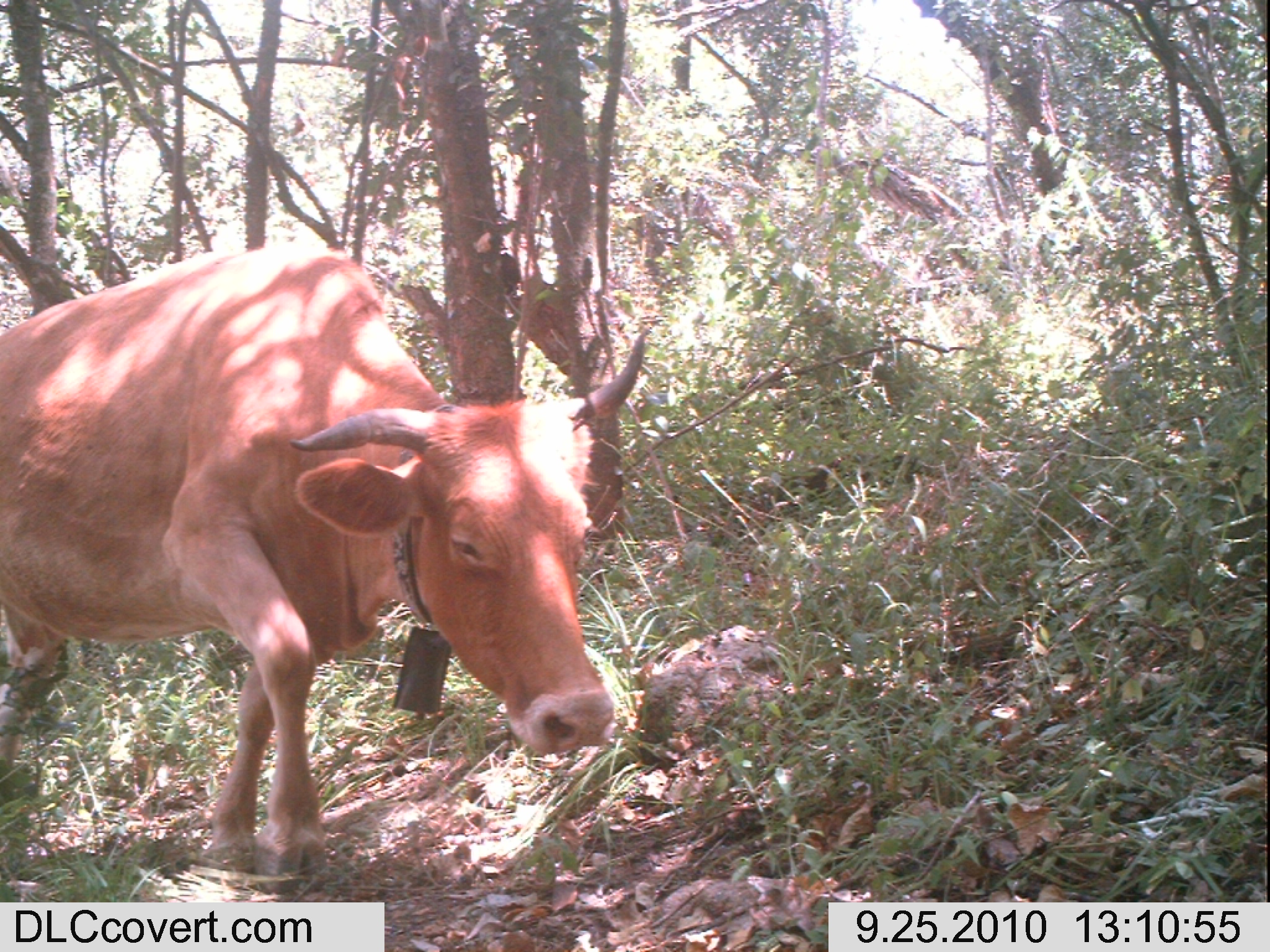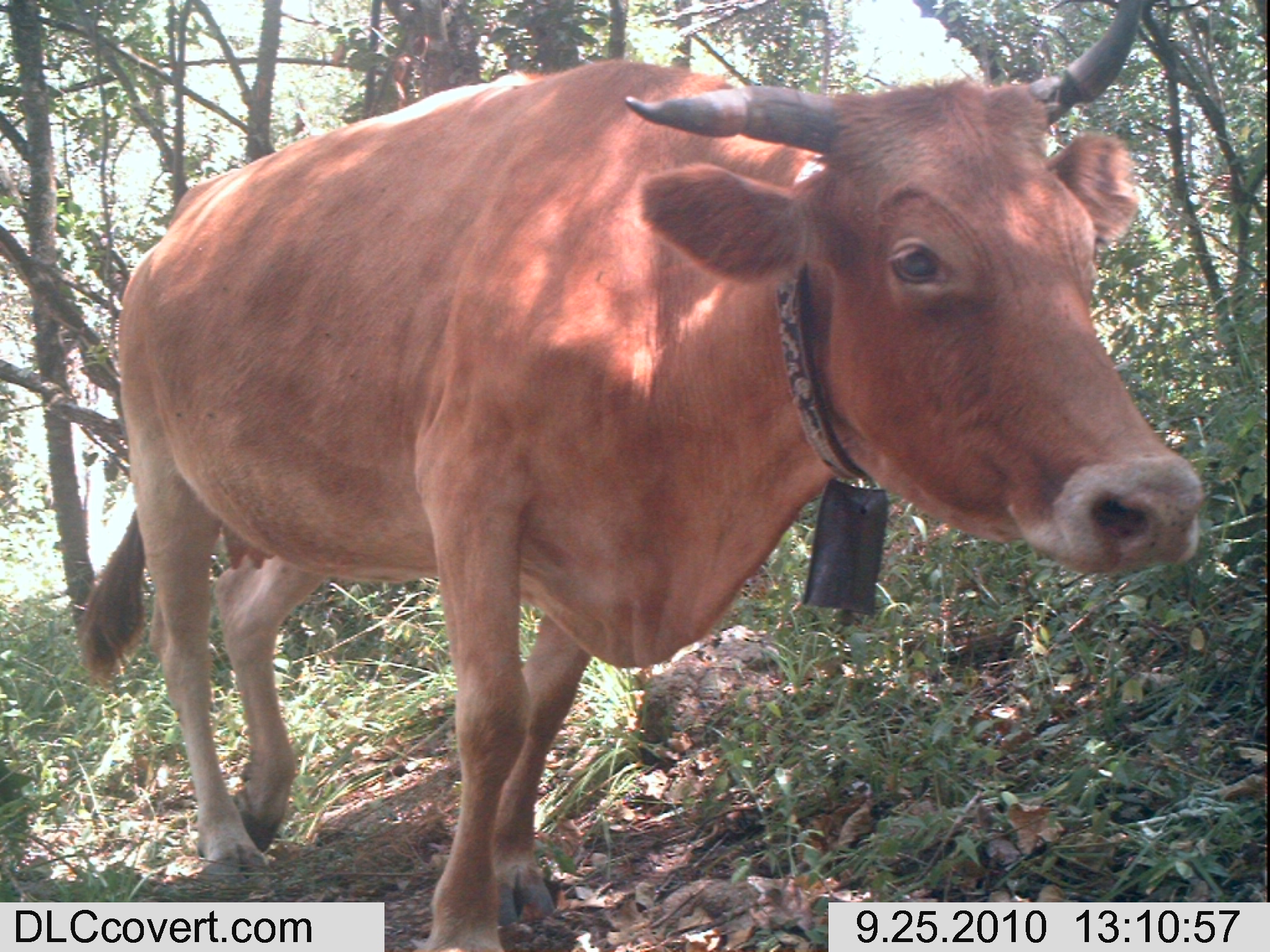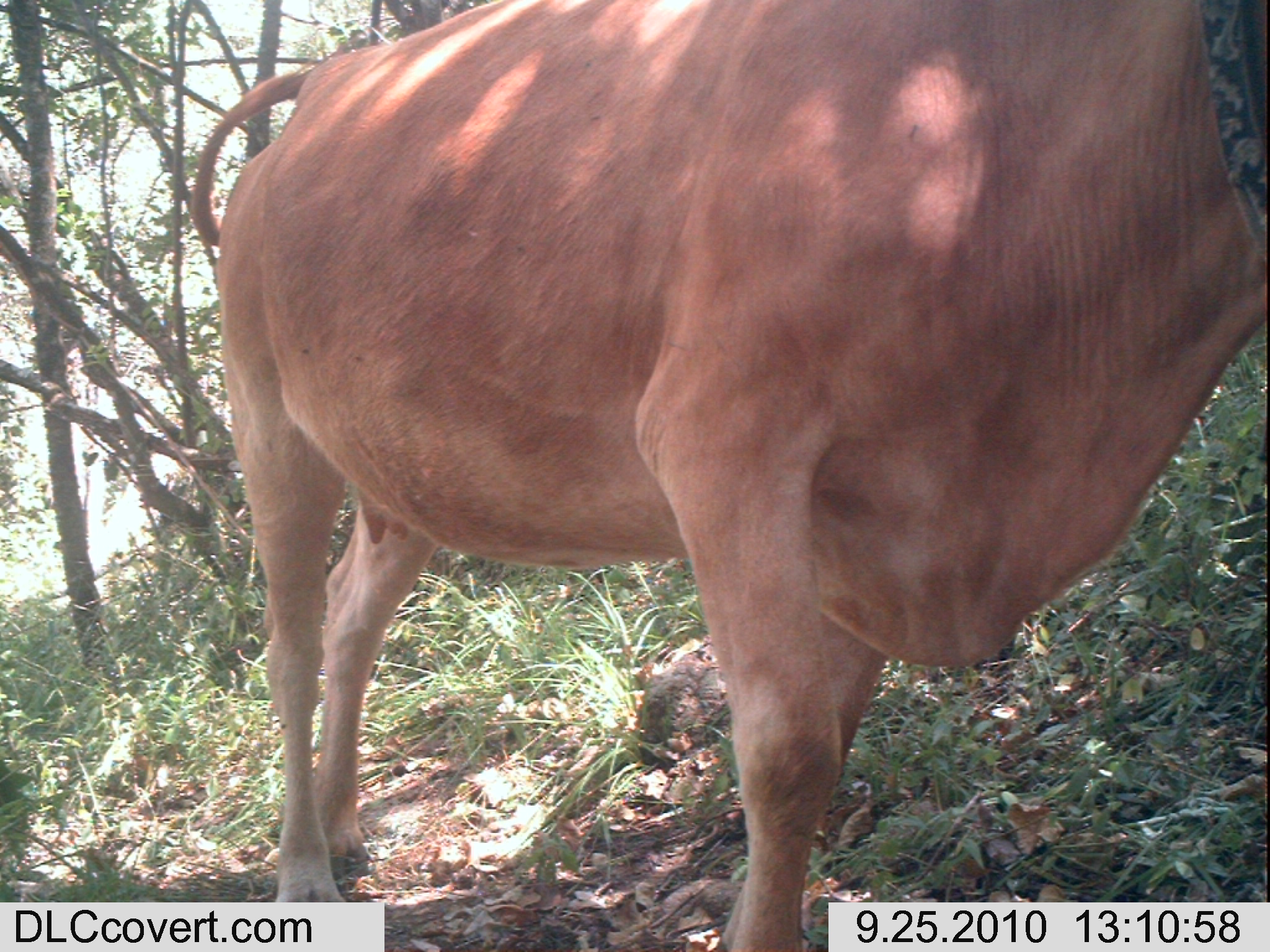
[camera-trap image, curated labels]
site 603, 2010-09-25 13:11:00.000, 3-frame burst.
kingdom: Animalia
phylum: Chordata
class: Mammalia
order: Artiodactyla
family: Bovidae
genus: Bos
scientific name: Bos taurus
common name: domestic cattle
Bos taurus (domestic cattle), count 1.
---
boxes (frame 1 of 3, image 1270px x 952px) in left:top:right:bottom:
bos taurus: 0:240:650:890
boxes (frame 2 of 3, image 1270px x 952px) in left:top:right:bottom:
bos taurus: 81:1:1205:951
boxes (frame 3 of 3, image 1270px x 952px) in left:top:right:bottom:
bos taurus: 191:2:1268:950